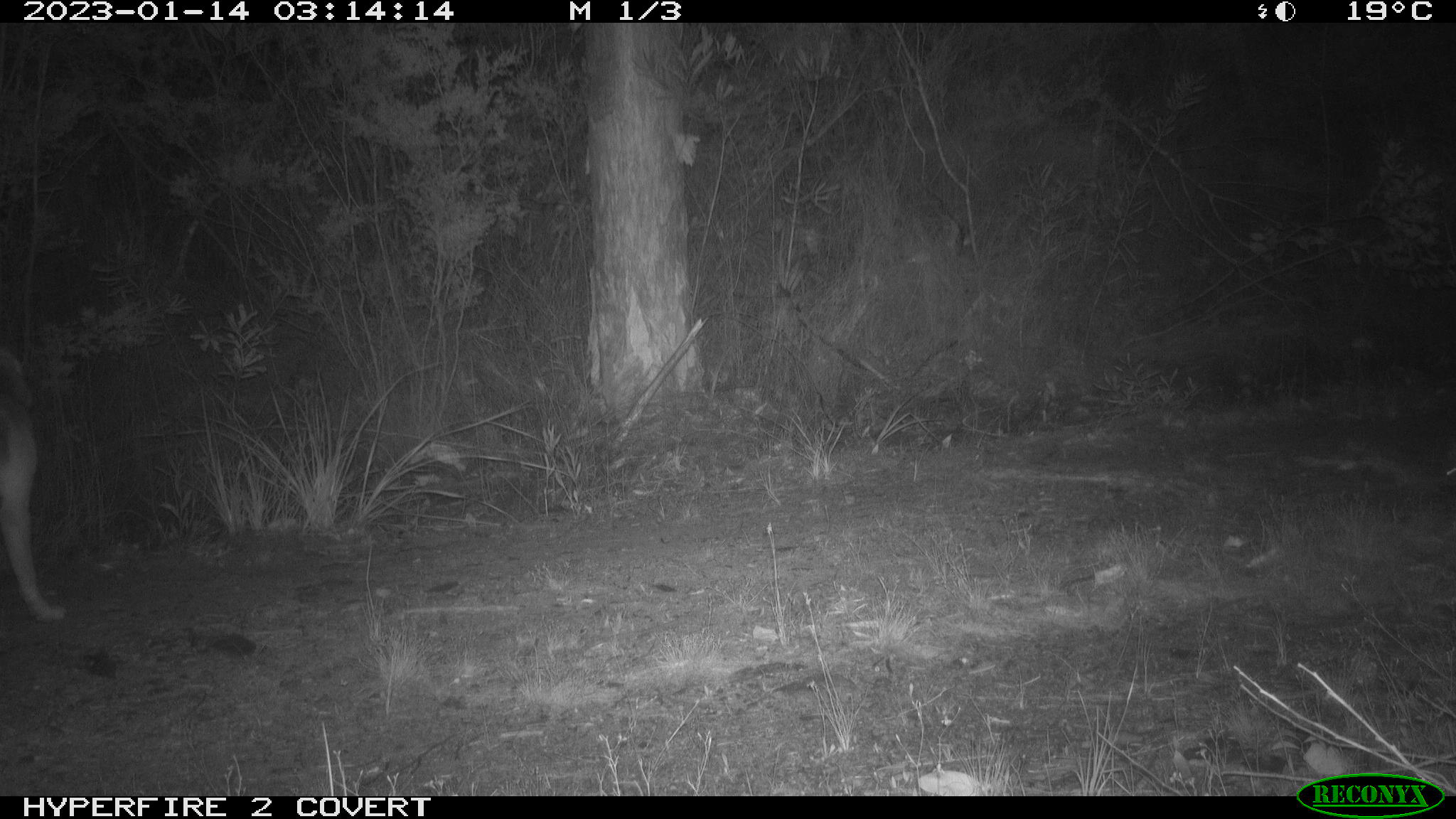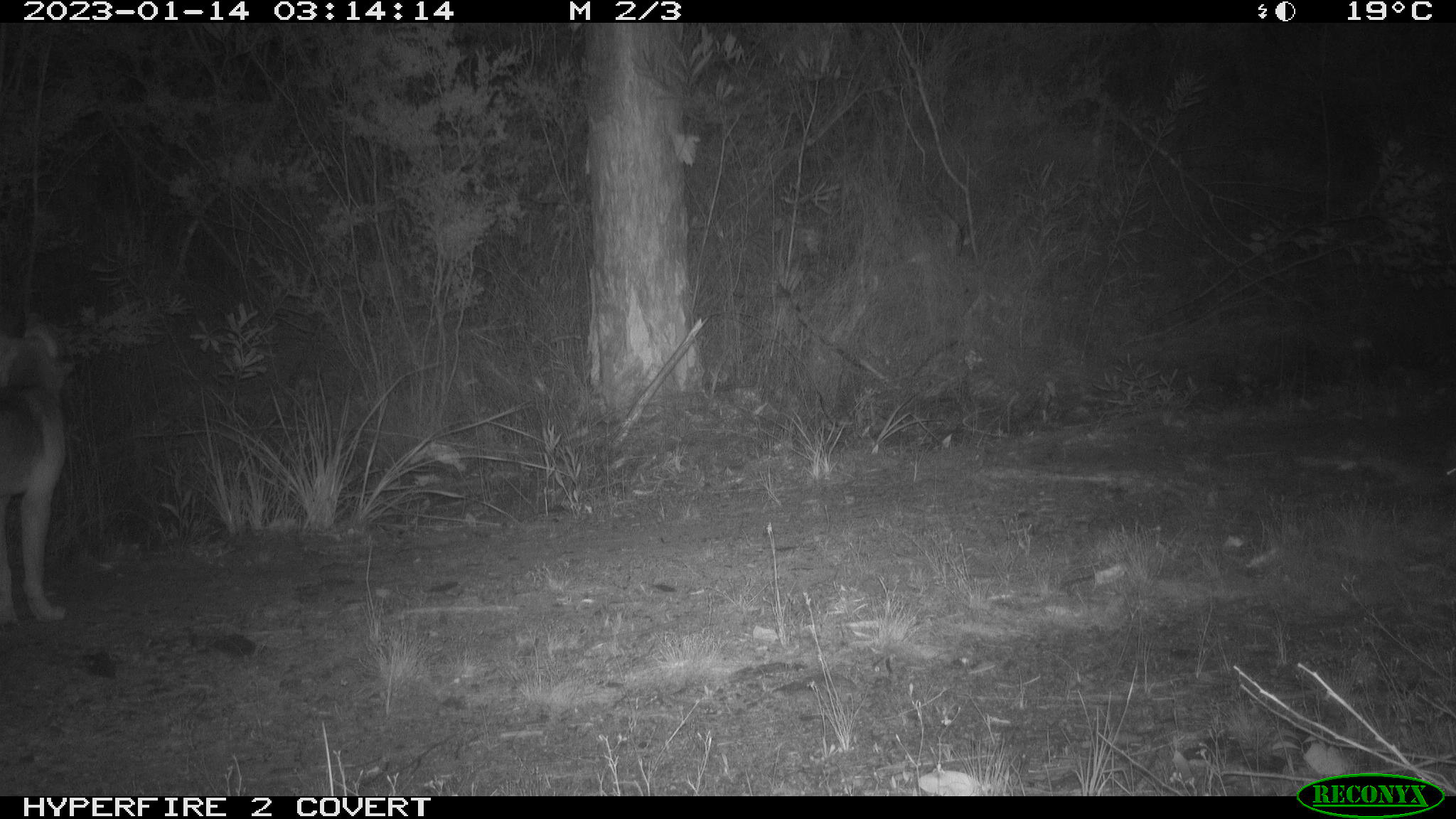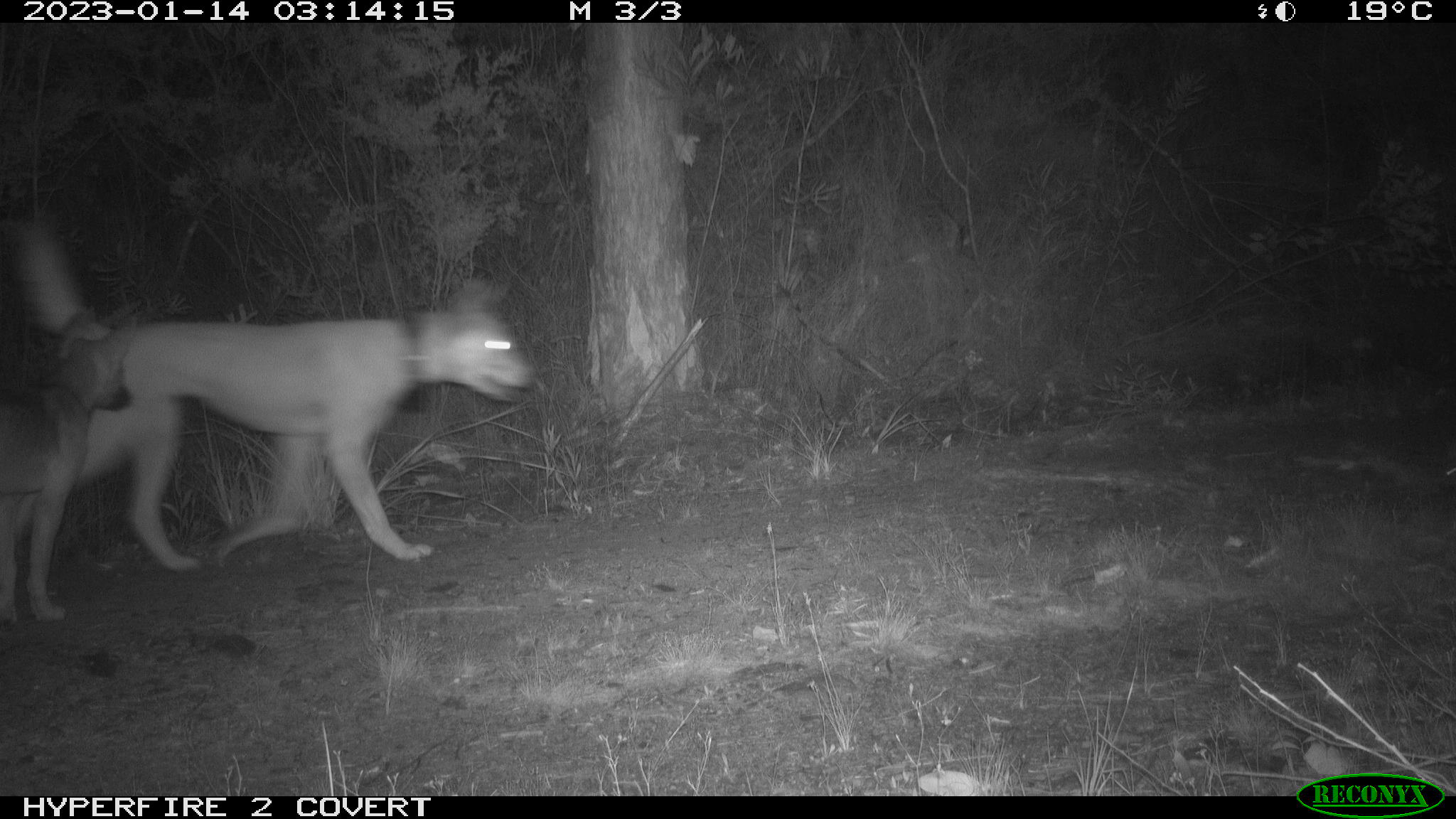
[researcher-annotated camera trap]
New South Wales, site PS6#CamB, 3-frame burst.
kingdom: Animalia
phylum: Chordata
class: Mammalia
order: Carnivora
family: Canidae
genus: Canis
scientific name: Canis familiaris dingo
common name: dingo